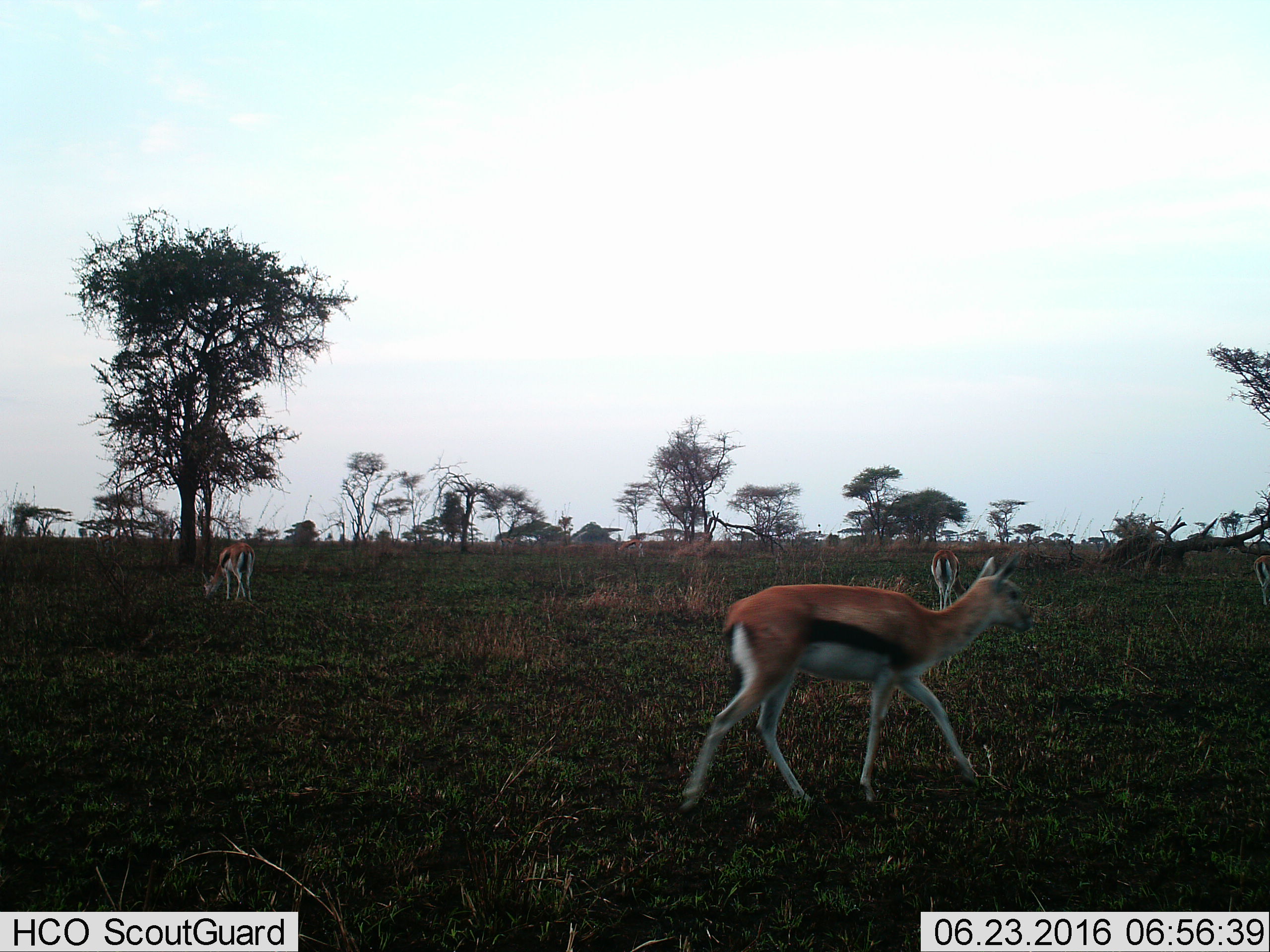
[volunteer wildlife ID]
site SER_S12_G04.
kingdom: Animalia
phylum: Chordata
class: Mammalia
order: Artiodactyla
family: Bovidae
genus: Eudorcas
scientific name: Eudorcas thomsonii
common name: thomson's gazelle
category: gazellethomsons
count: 4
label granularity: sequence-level